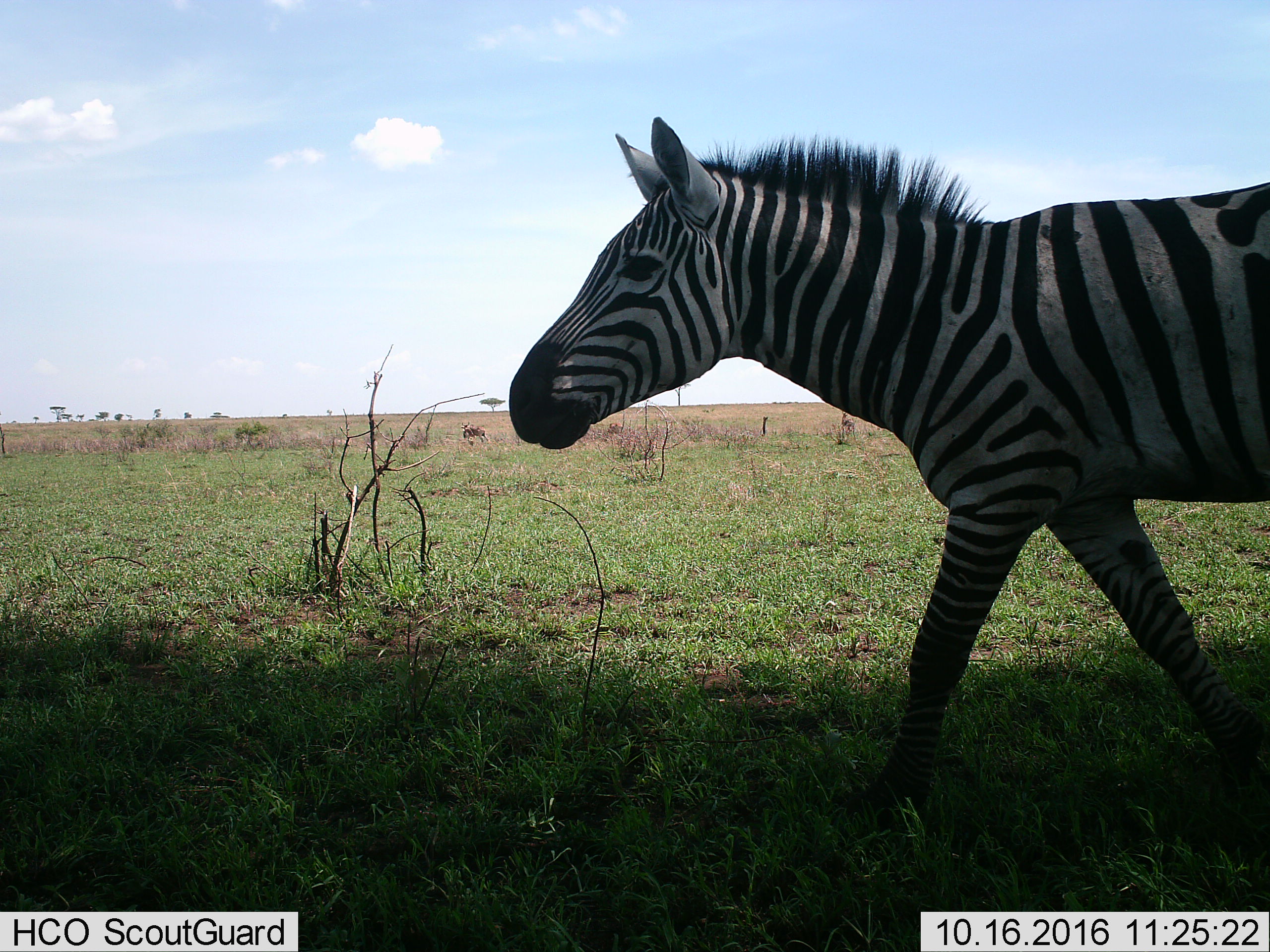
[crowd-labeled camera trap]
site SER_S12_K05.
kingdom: Animalia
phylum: Chordata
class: Mammalia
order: Perissodactyla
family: Equidae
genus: Equus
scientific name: Equus quagga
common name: plains zebra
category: zebraplains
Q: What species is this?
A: Zebraplains (plains zebra) (Equus quagga).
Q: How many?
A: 1.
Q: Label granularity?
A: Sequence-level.